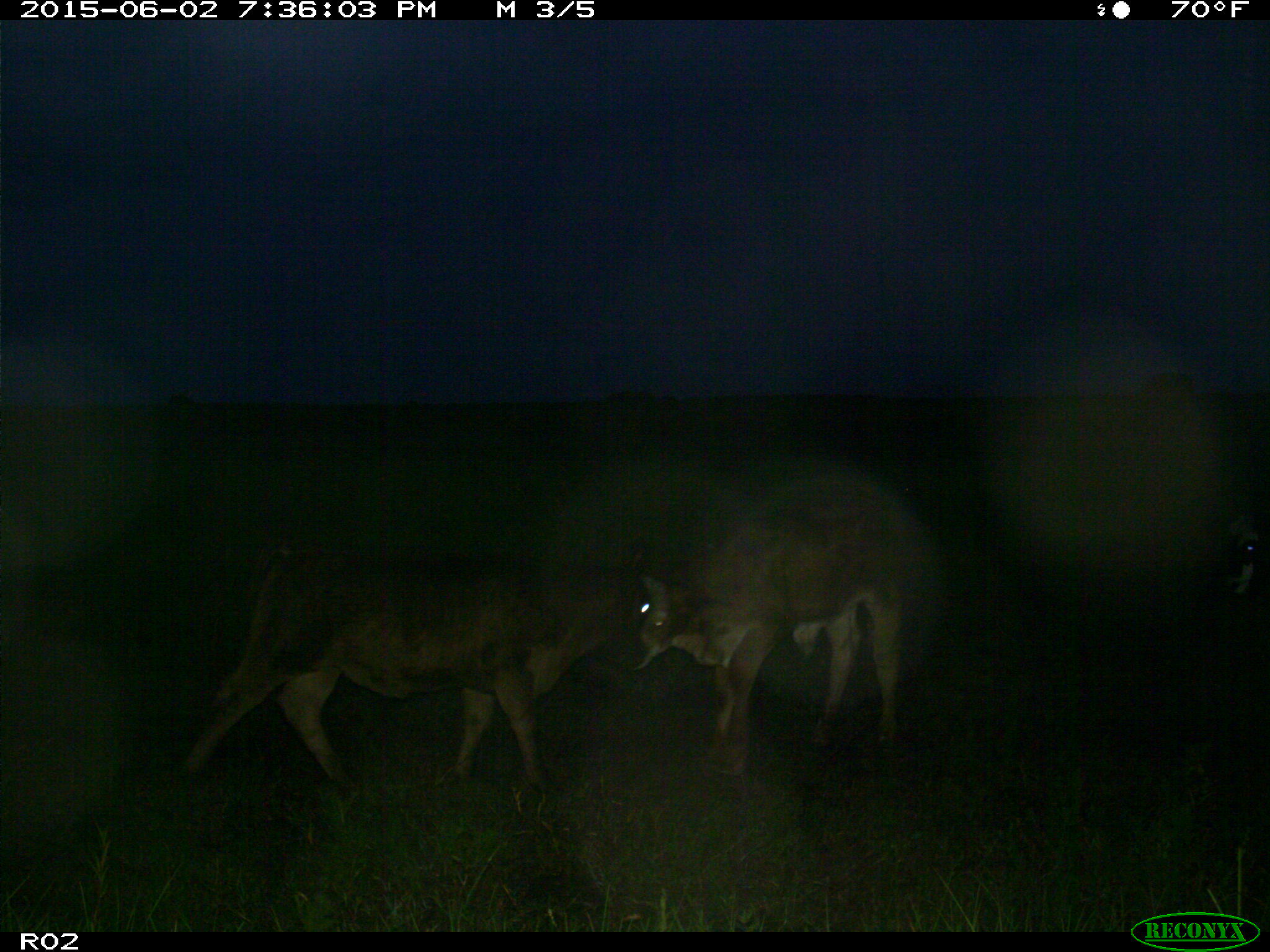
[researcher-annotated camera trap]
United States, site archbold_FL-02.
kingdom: Animalia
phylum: Chordata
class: Mammalia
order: Artiodactyla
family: Bovidae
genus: Bos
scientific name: Bos taurus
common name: domestic cow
Bos taurus (domestic cow).